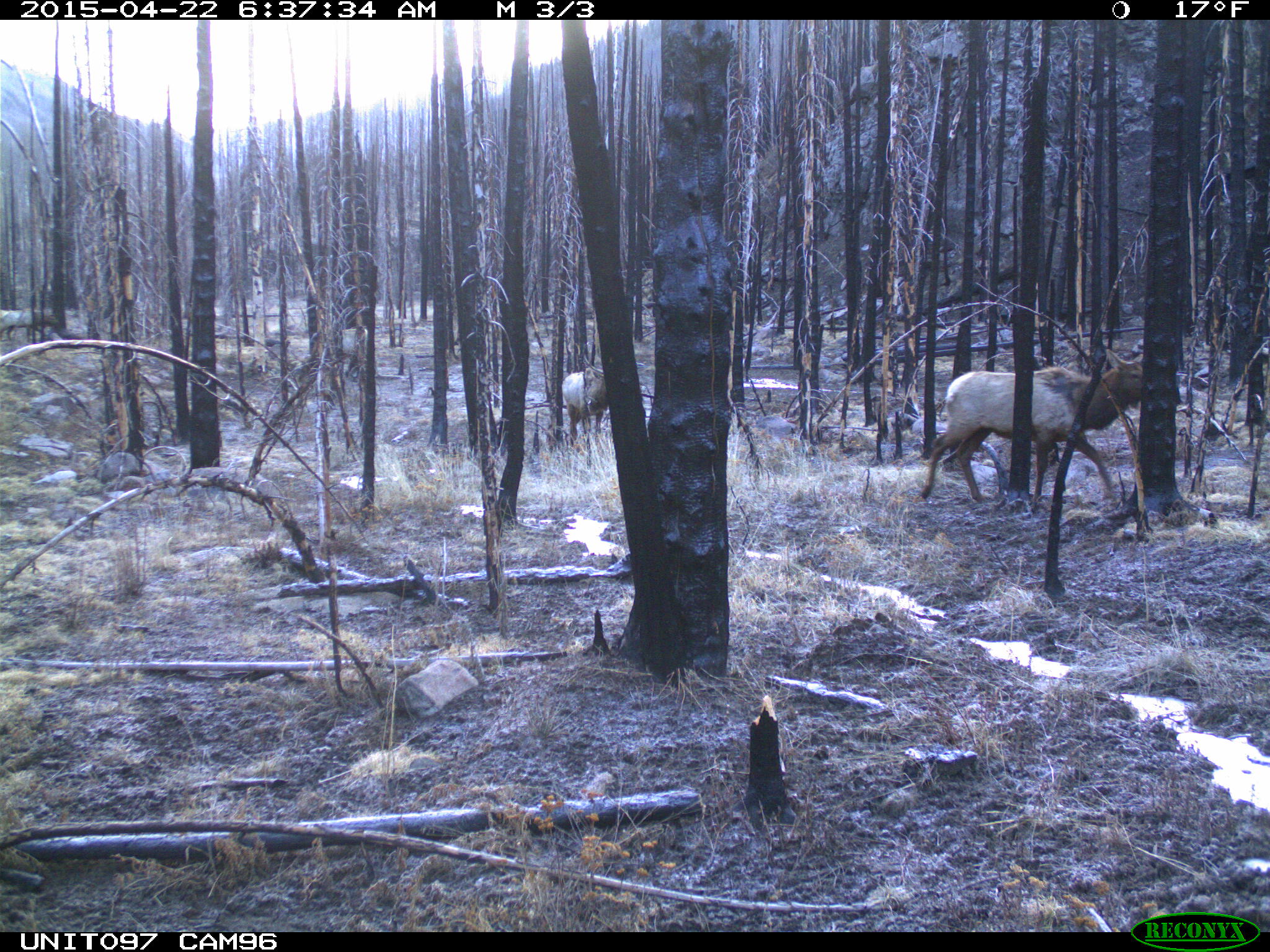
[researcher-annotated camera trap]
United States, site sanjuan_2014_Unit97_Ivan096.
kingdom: Animalia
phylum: Chordata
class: Mammalia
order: Artiodactyla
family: Cervidae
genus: Cervus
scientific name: Cervus elaphus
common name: red deer